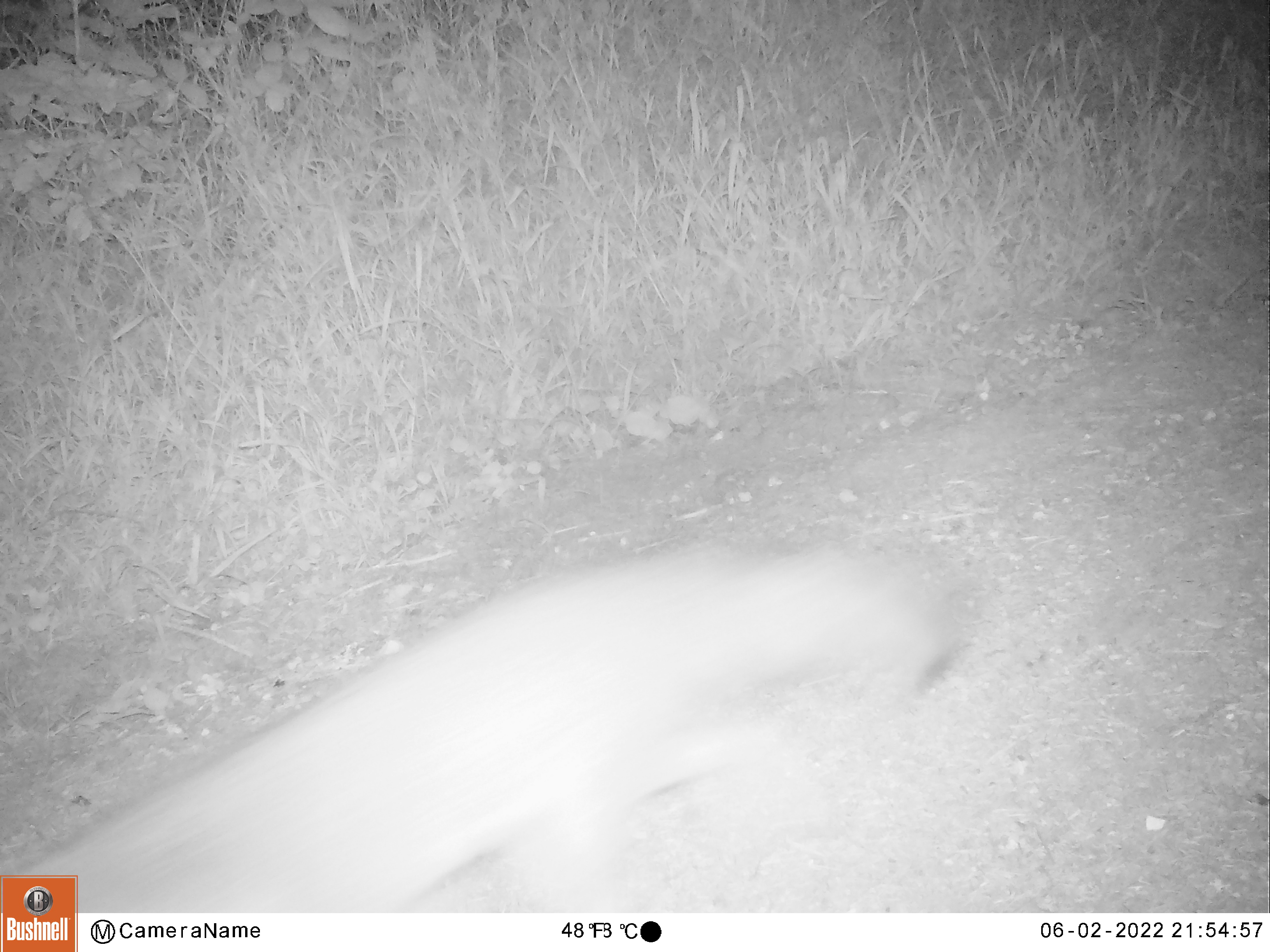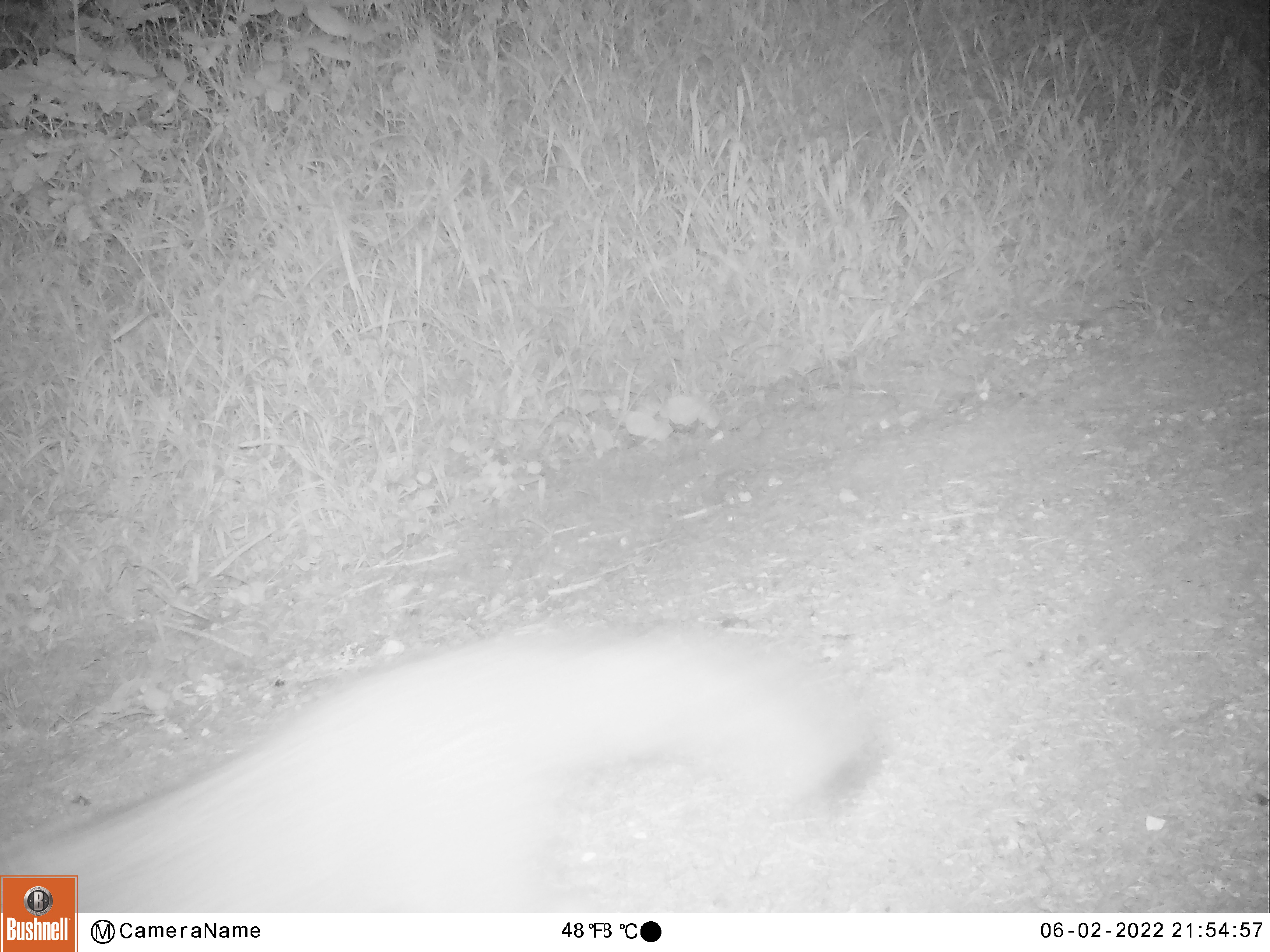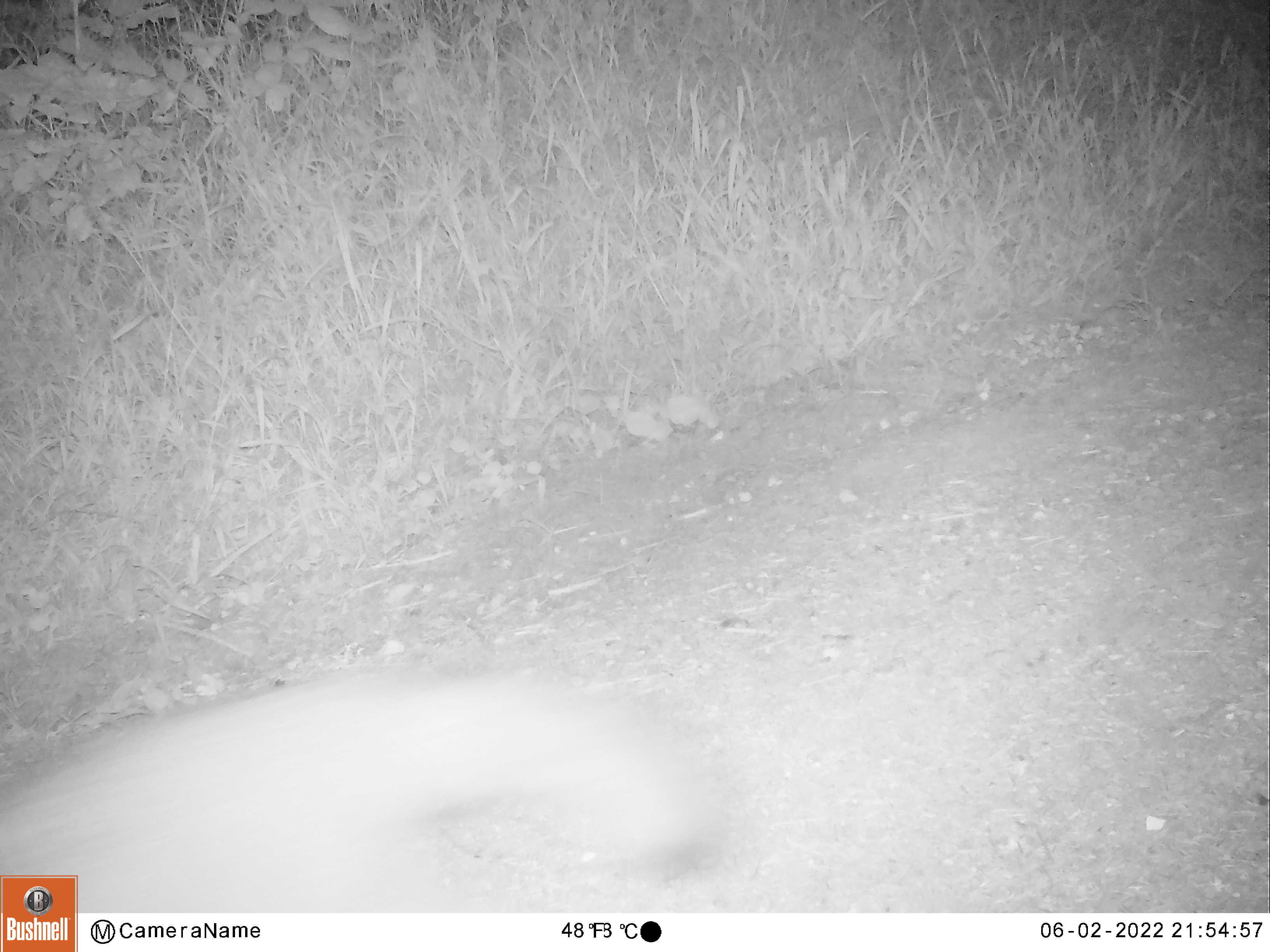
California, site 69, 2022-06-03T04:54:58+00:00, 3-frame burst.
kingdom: Animalia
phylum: Chordata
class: Mammalia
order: Carnivora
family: Canidae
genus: Urocyon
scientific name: Urocyon cinereoargenteus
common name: gray fox